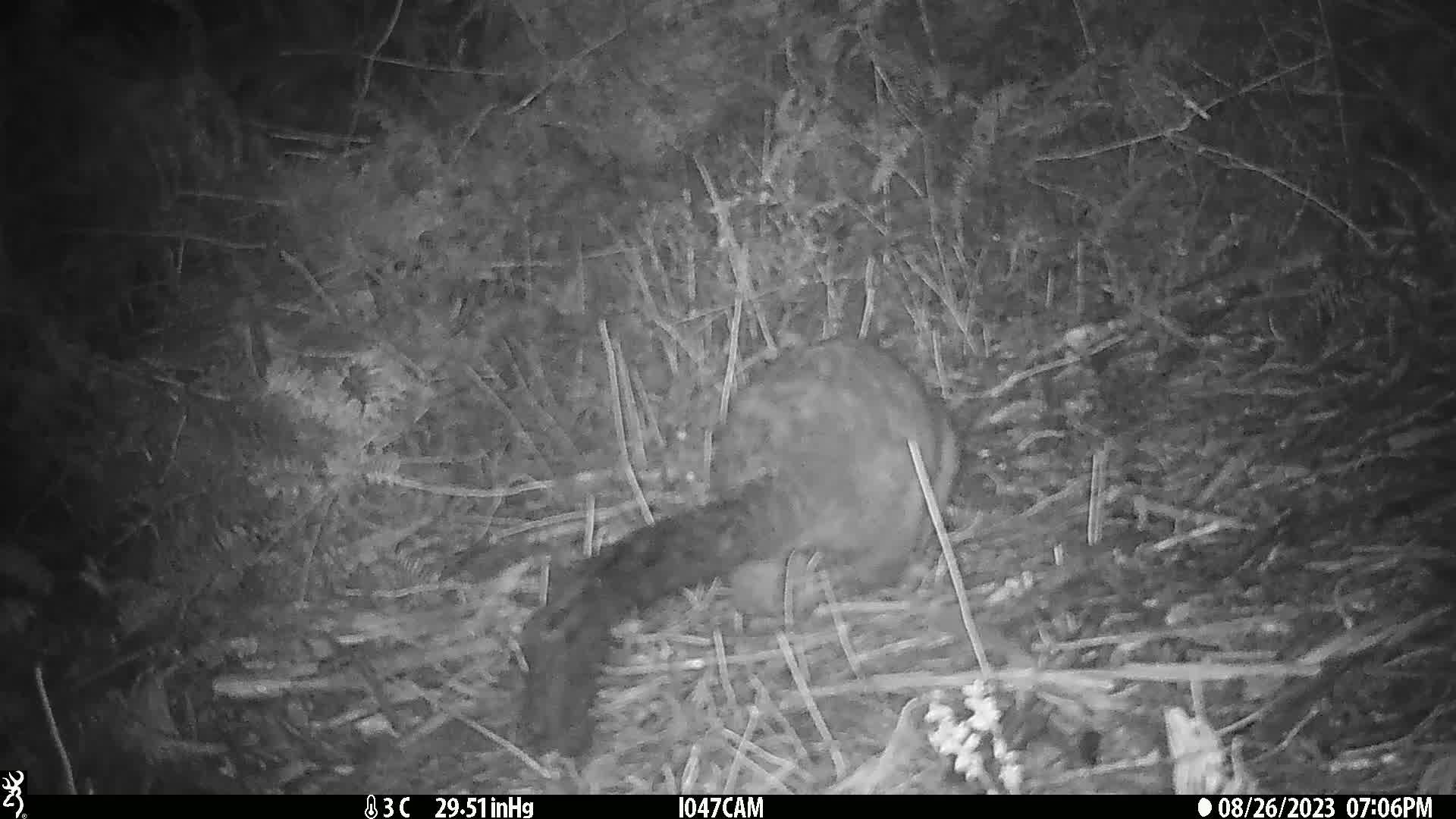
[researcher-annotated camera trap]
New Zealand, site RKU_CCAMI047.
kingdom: Animalia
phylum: Chordata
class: Mammalia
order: Diprotodontia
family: Phalangeridae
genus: Trichosurus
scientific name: Trichosurus vulpecula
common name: common brushtail possum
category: possum